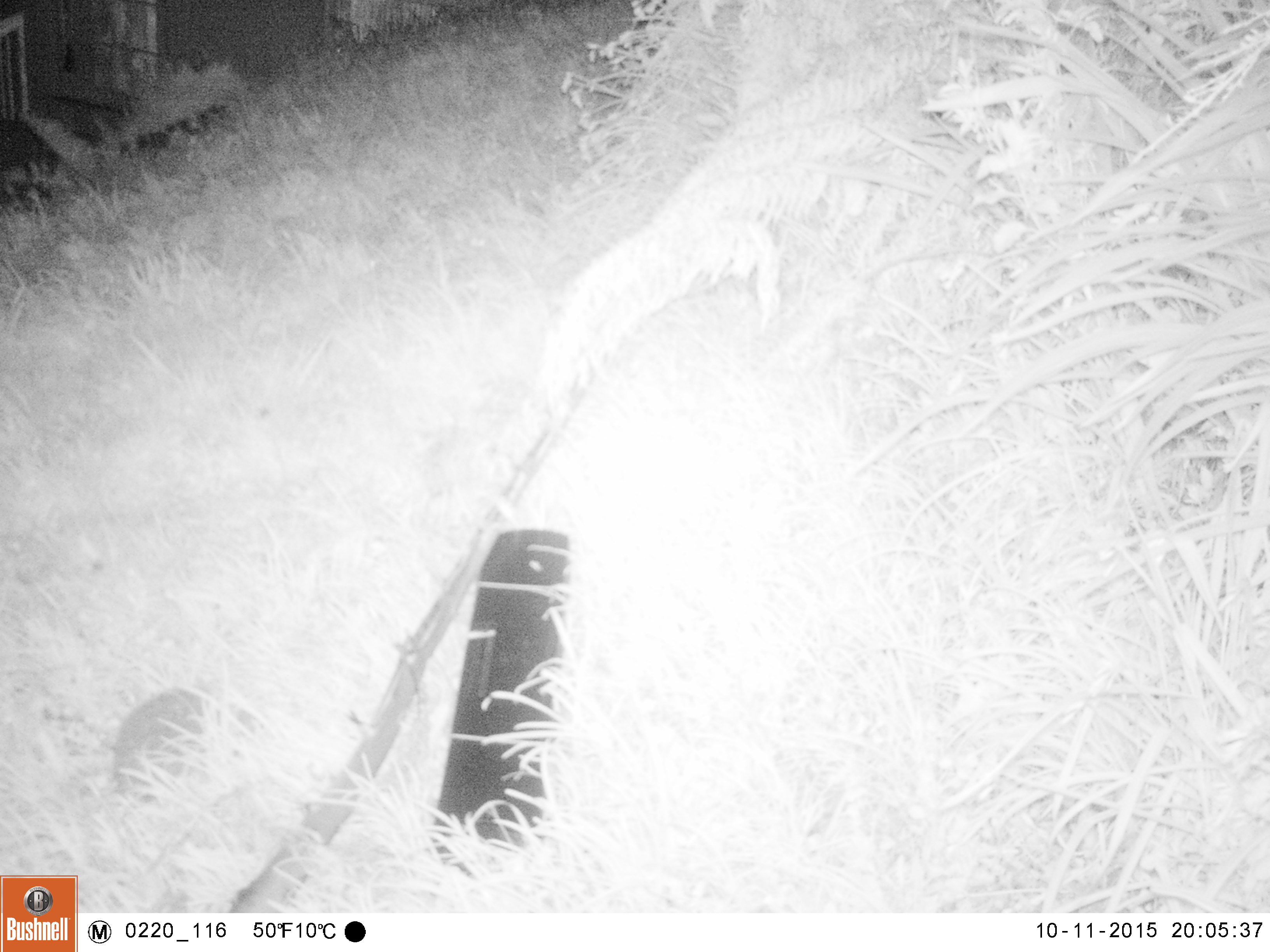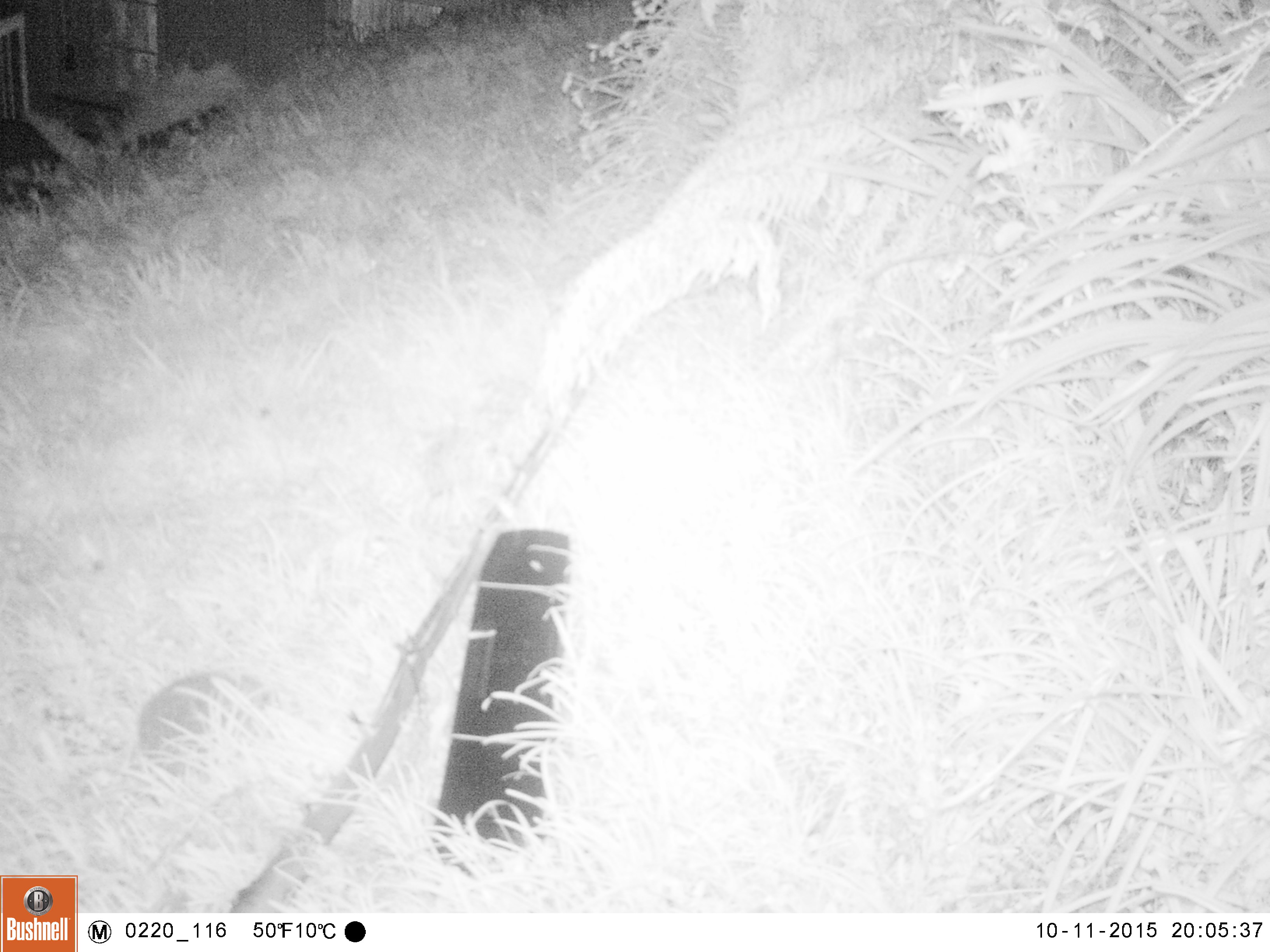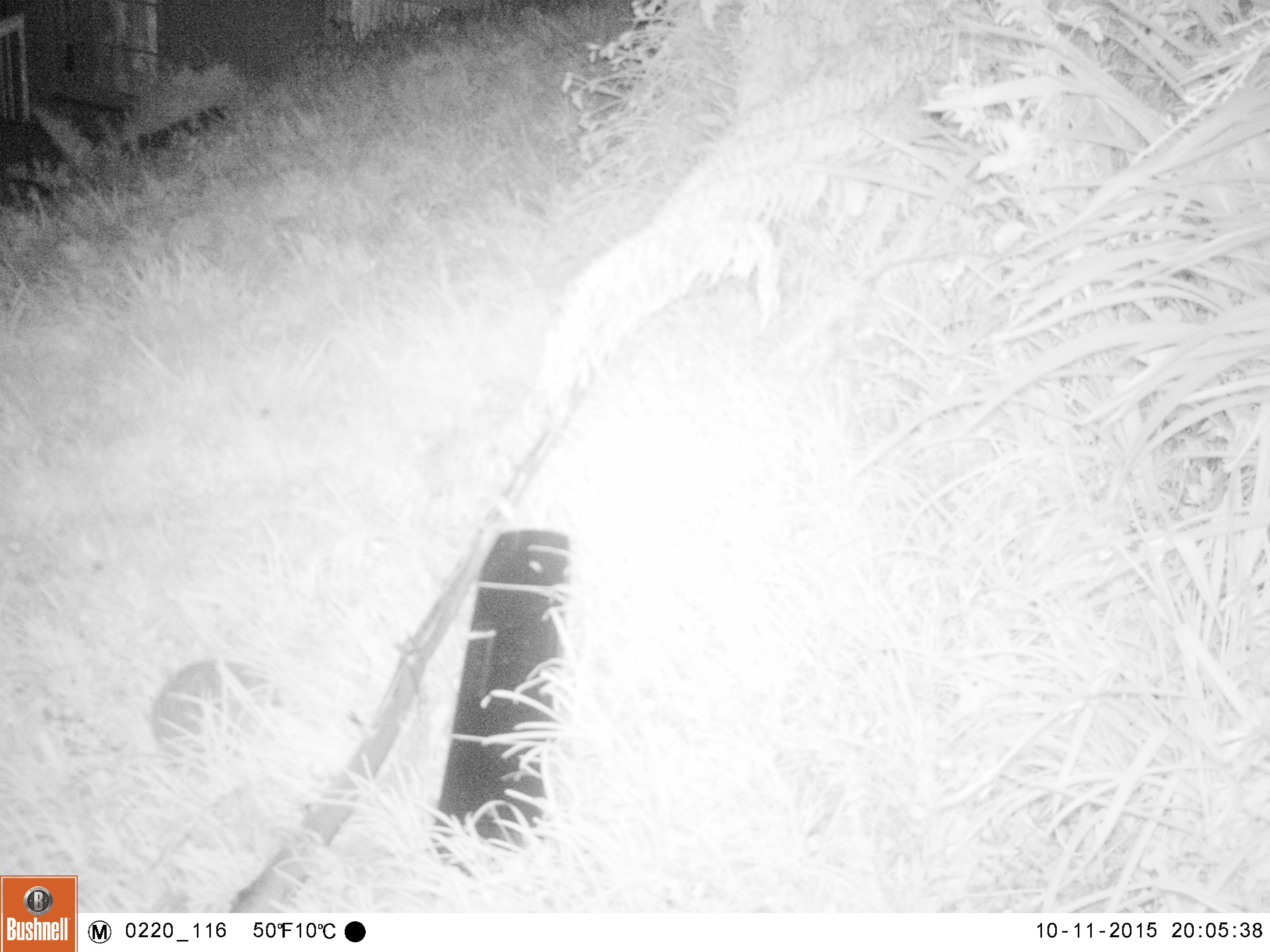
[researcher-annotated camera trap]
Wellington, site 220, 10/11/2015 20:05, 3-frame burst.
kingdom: Animalia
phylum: Chordata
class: Mammalia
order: Eulipotyphla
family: Erinaceidae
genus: Erinaceus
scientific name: Erinaceus europaeus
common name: hedgehog